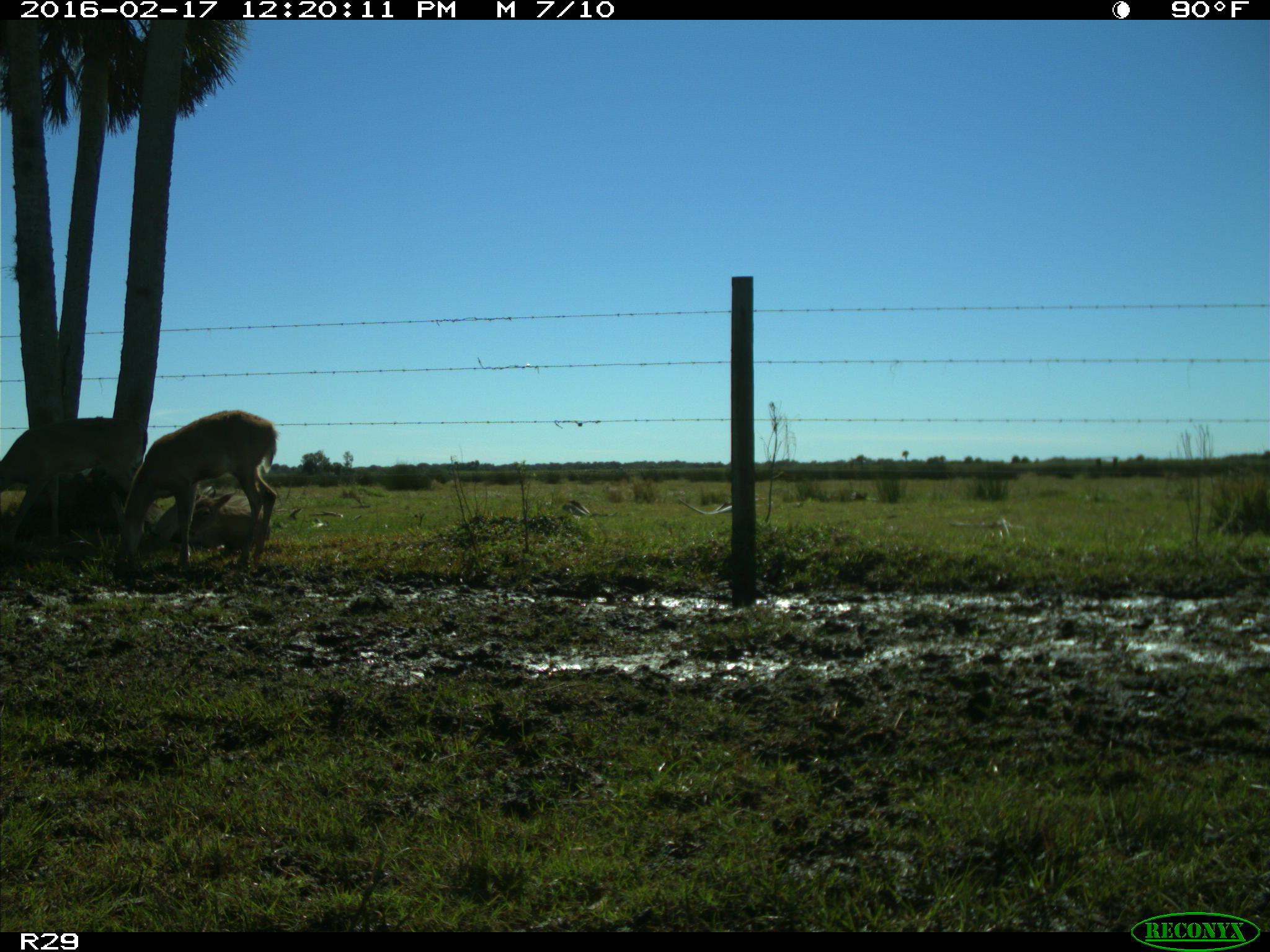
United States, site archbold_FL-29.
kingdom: Animalia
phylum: Chordata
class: Mammalia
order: Artiodactyla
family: Cervidae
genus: Odocoileus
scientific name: Odocoileus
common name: deer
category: unidentified deer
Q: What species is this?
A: Unidentified deer (deer) (Odocoileus).